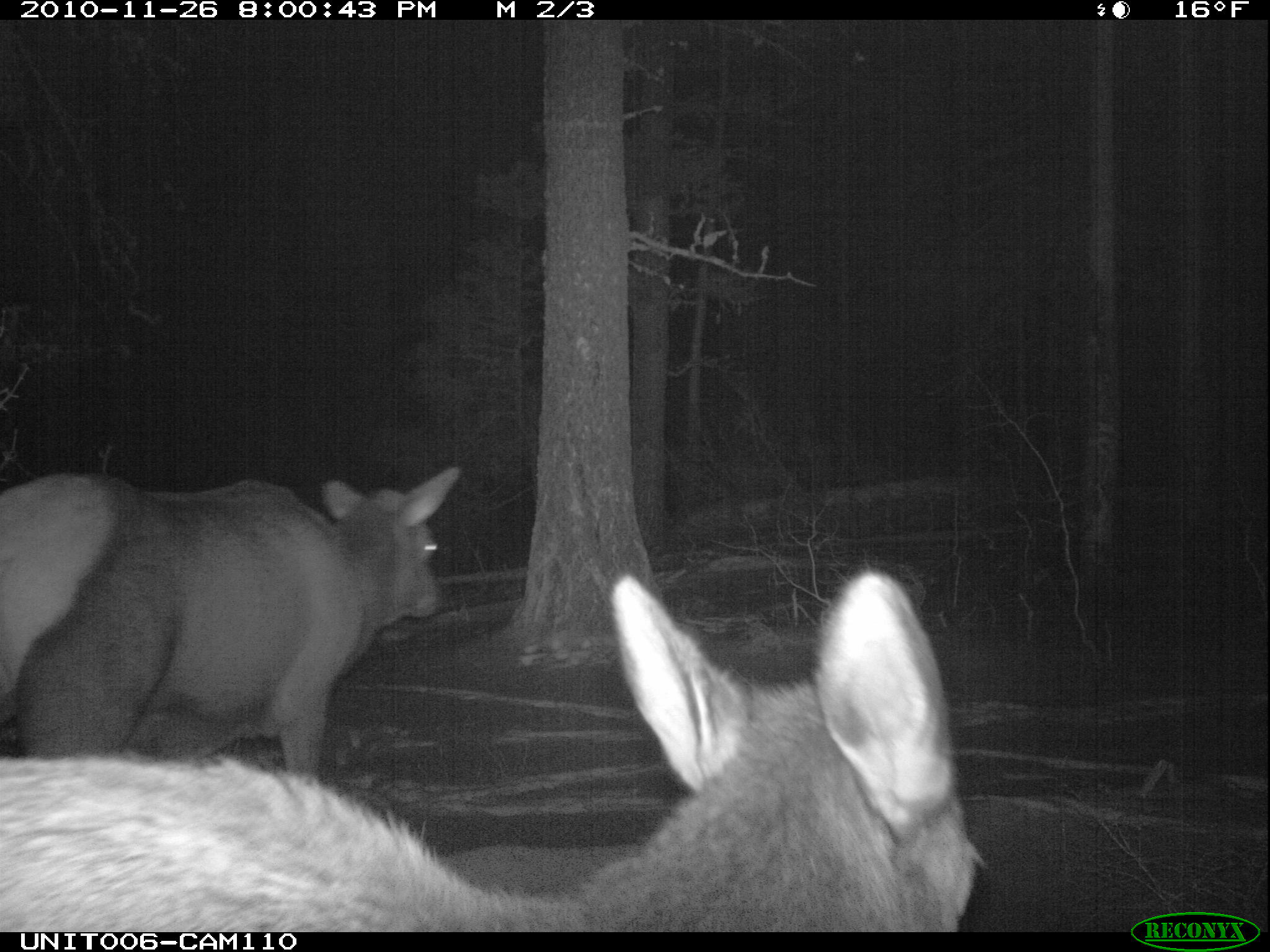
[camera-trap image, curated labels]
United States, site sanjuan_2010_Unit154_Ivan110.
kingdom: Animalia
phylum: Chordata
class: Mammalia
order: Artiodactyla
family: Cervidae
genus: Cervus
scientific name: Cervus elaphus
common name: red deer